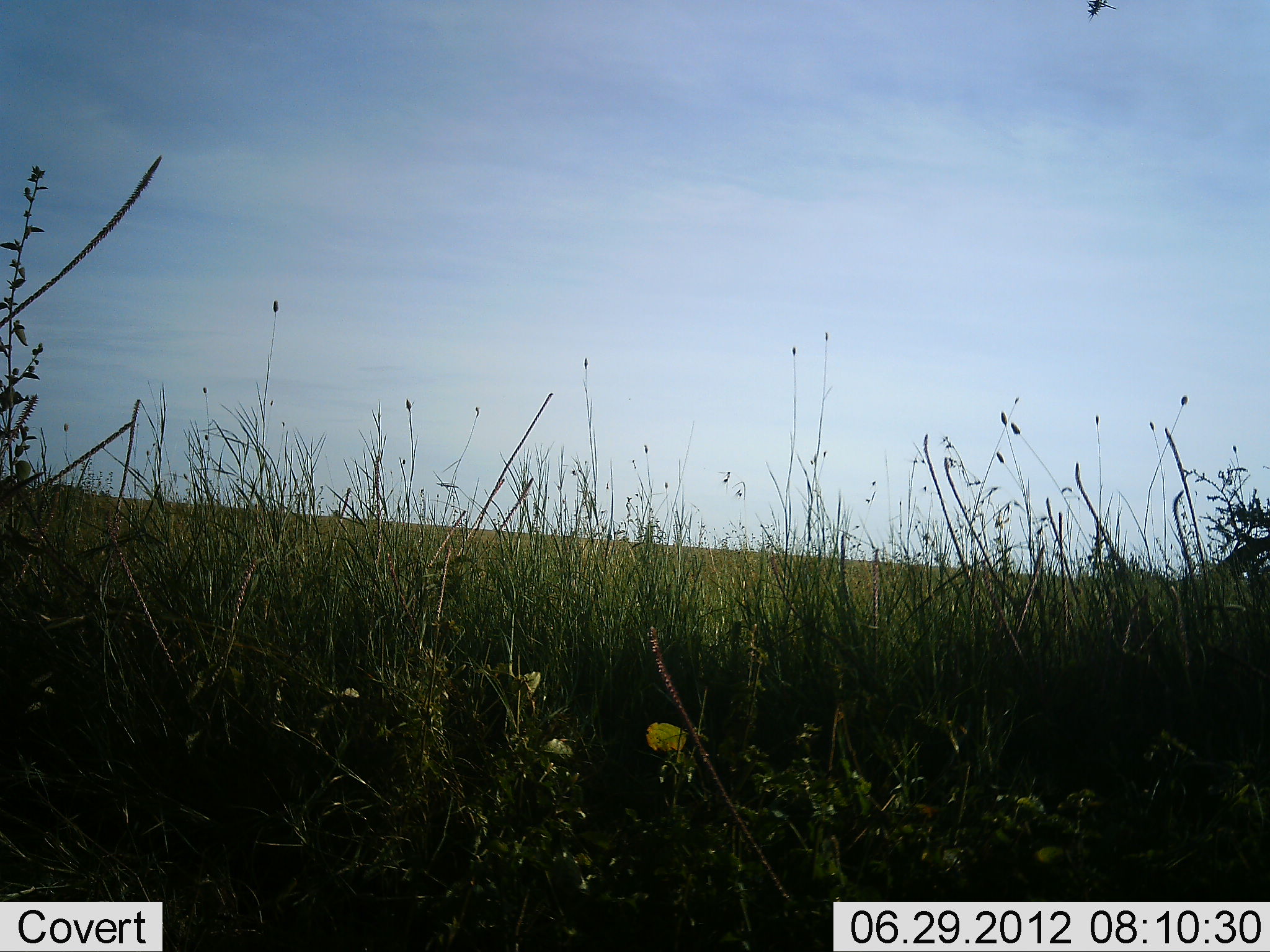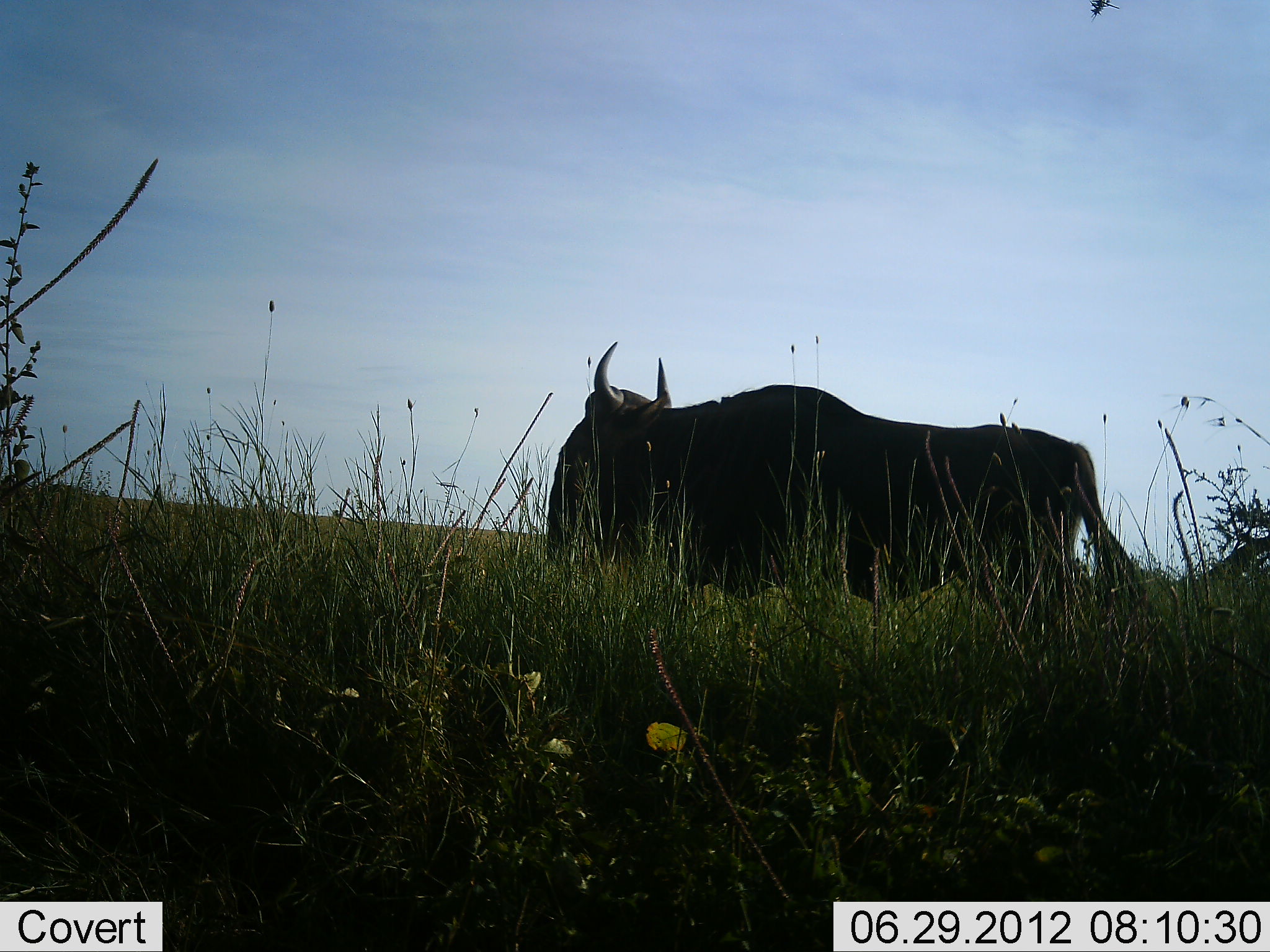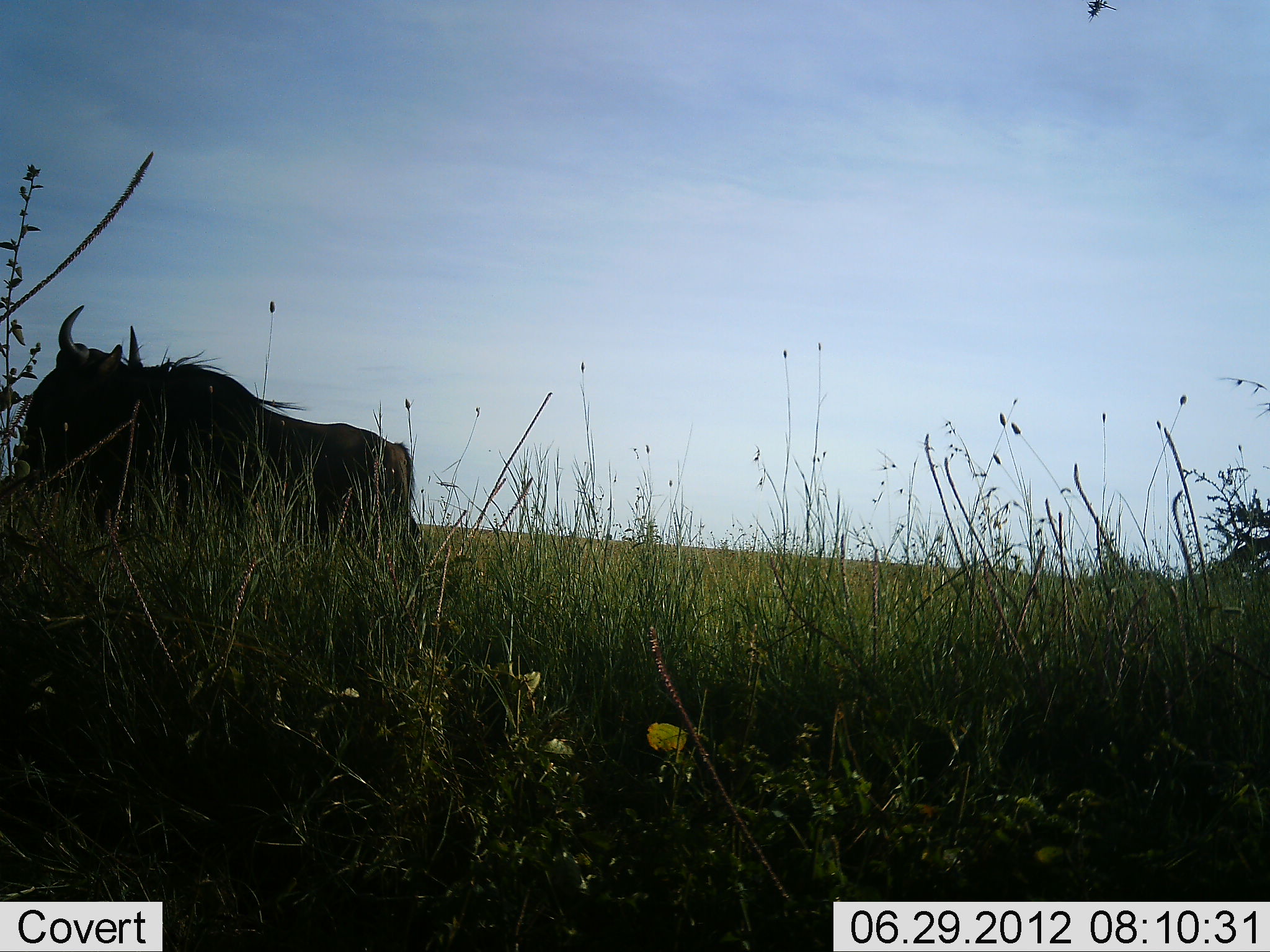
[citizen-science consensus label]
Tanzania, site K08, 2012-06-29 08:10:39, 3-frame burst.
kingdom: Animalia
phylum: Chordata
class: Mammalia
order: Artiodactyla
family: Bovidae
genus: Connochaetes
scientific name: Connochaetes taurinus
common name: blue wildebeest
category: wildebeest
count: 1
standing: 0%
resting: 0%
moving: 100%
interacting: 0%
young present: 0%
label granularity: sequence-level